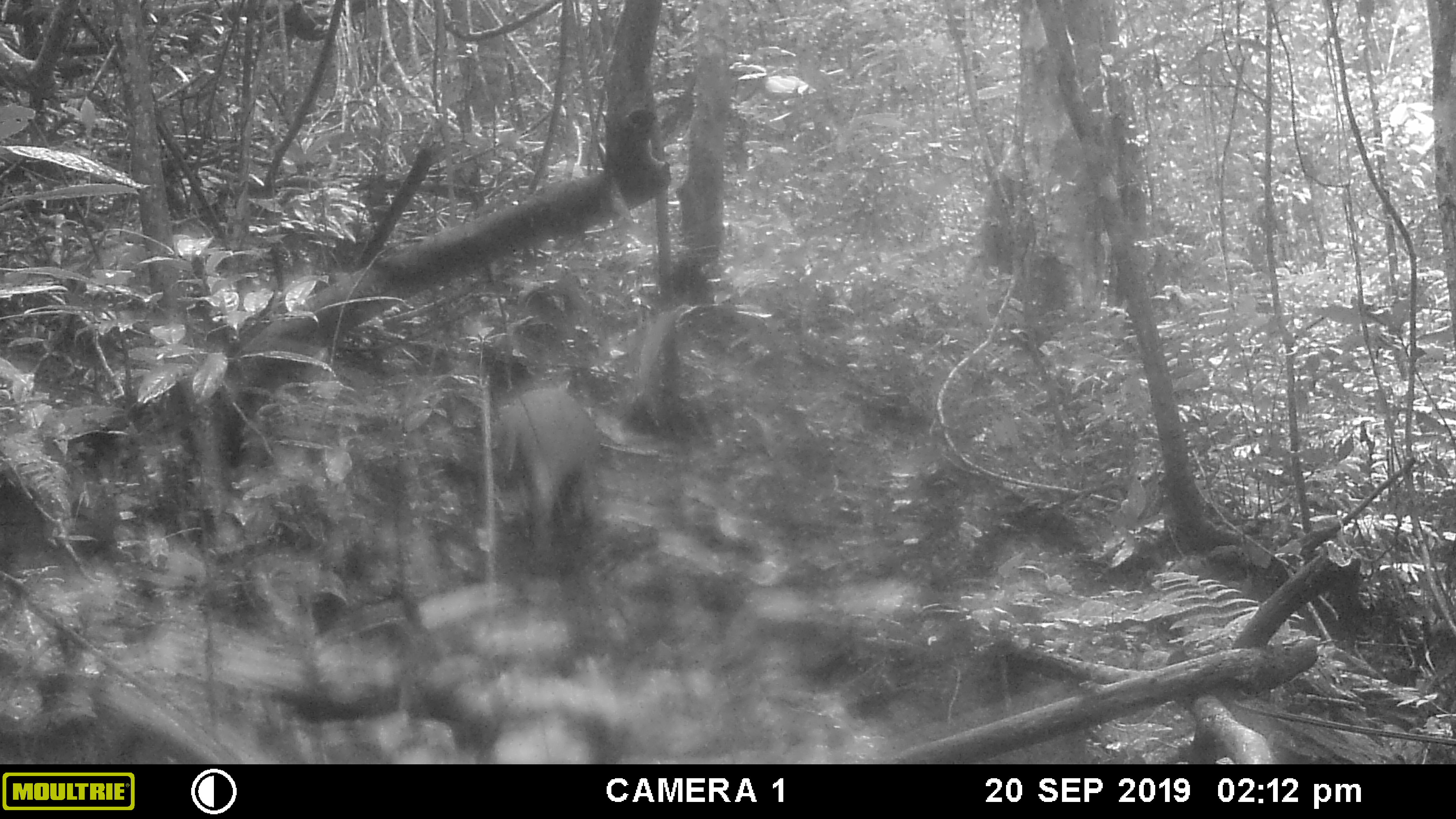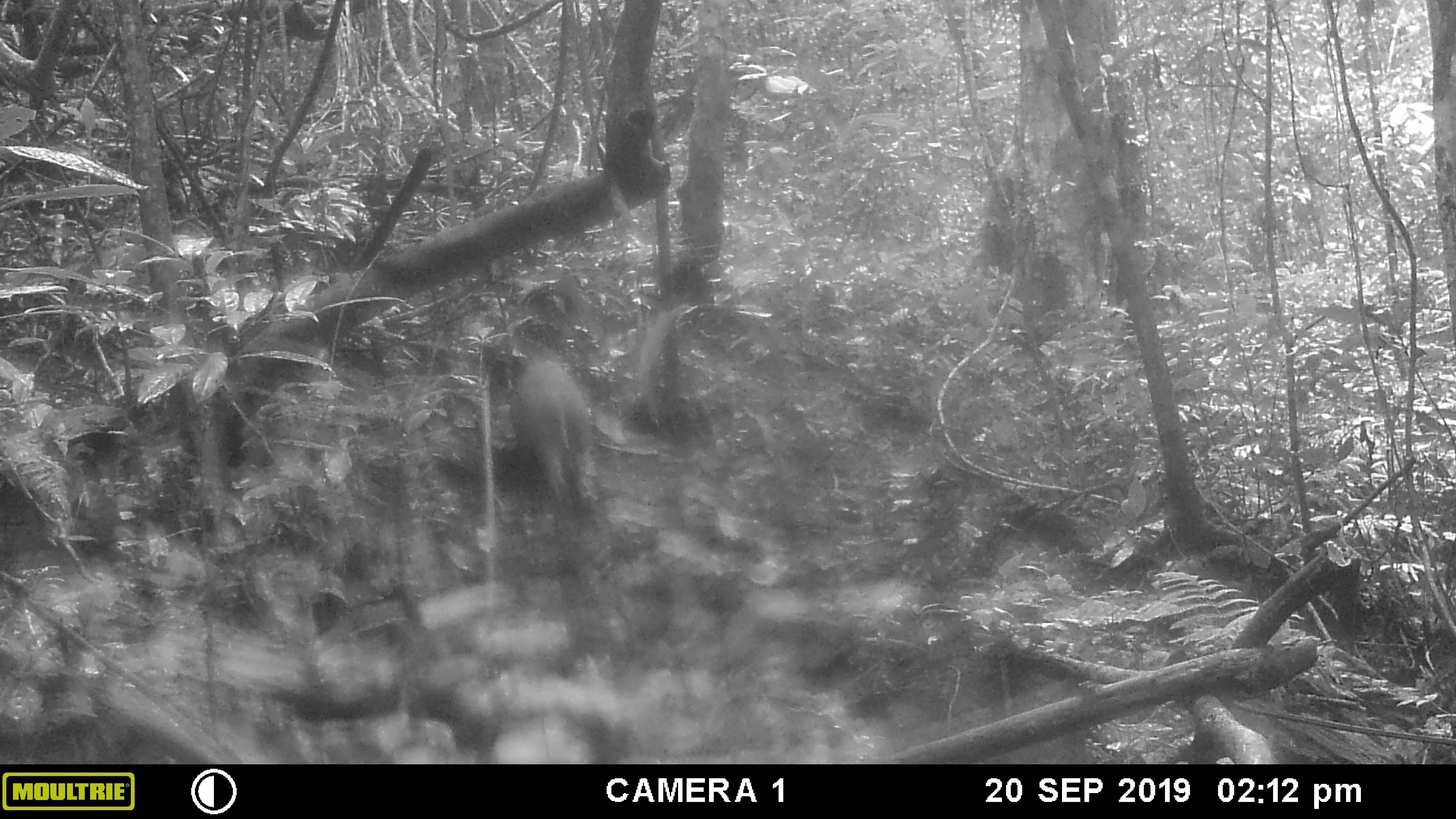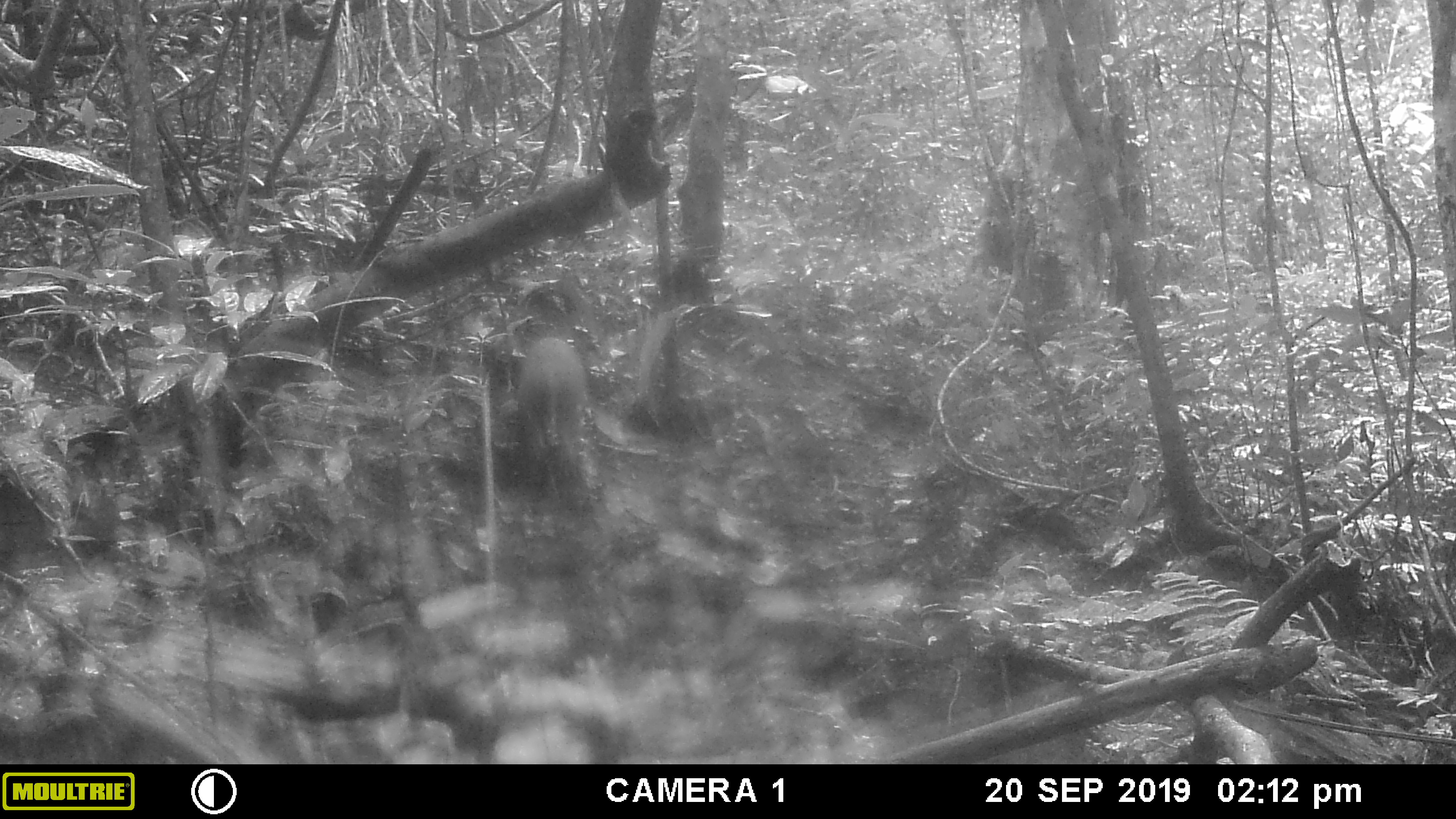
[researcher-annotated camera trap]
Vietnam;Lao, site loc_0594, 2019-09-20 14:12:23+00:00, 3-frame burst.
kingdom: Animalia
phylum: Chordata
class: Mammalia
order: Artiodactyla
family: Suidae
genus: Sus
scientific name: Sus scrofa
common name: eurasian wild pig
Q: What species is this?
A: Eurasian wild pig (Sus scrofa).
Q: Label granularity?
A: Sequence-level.